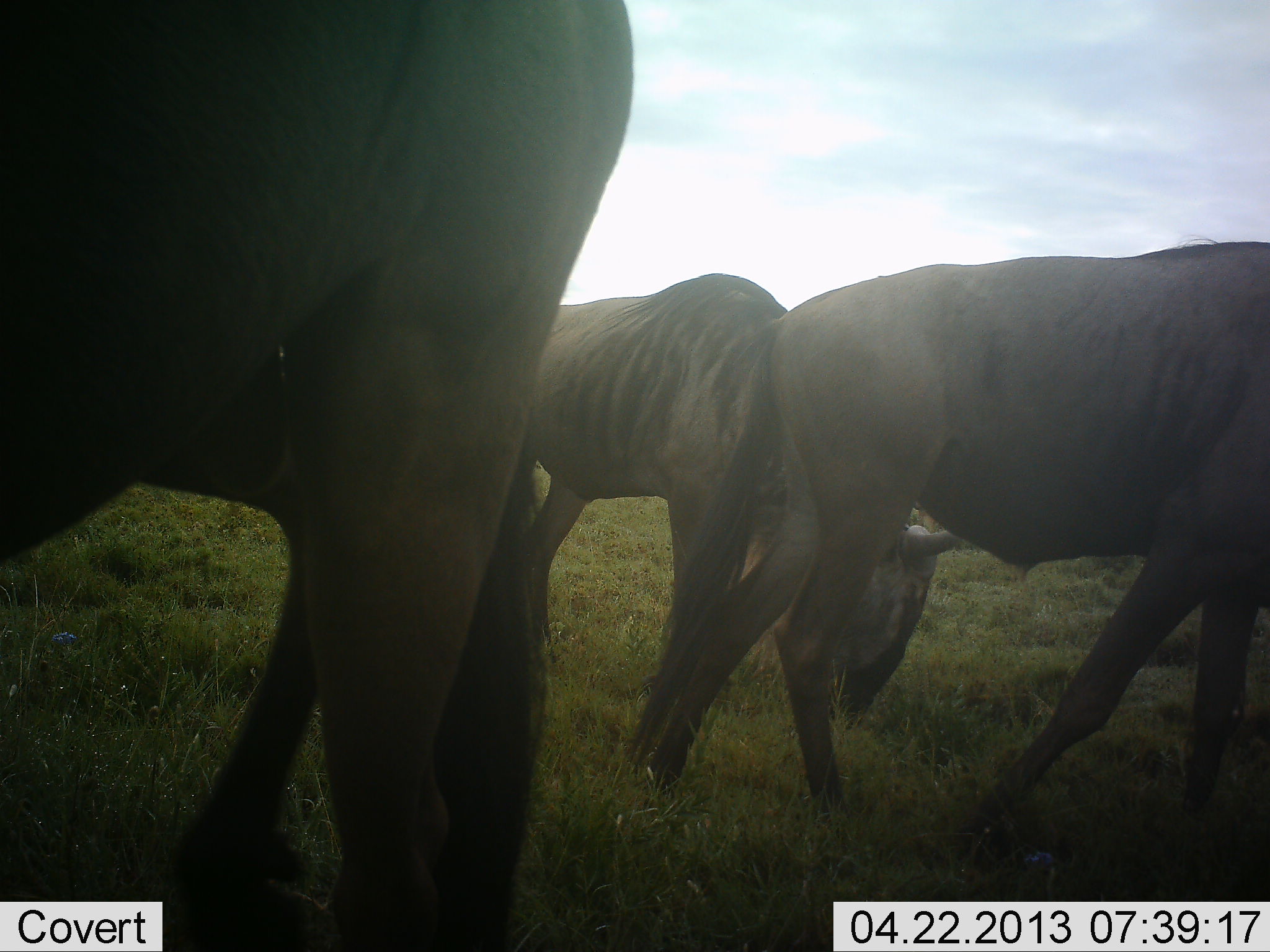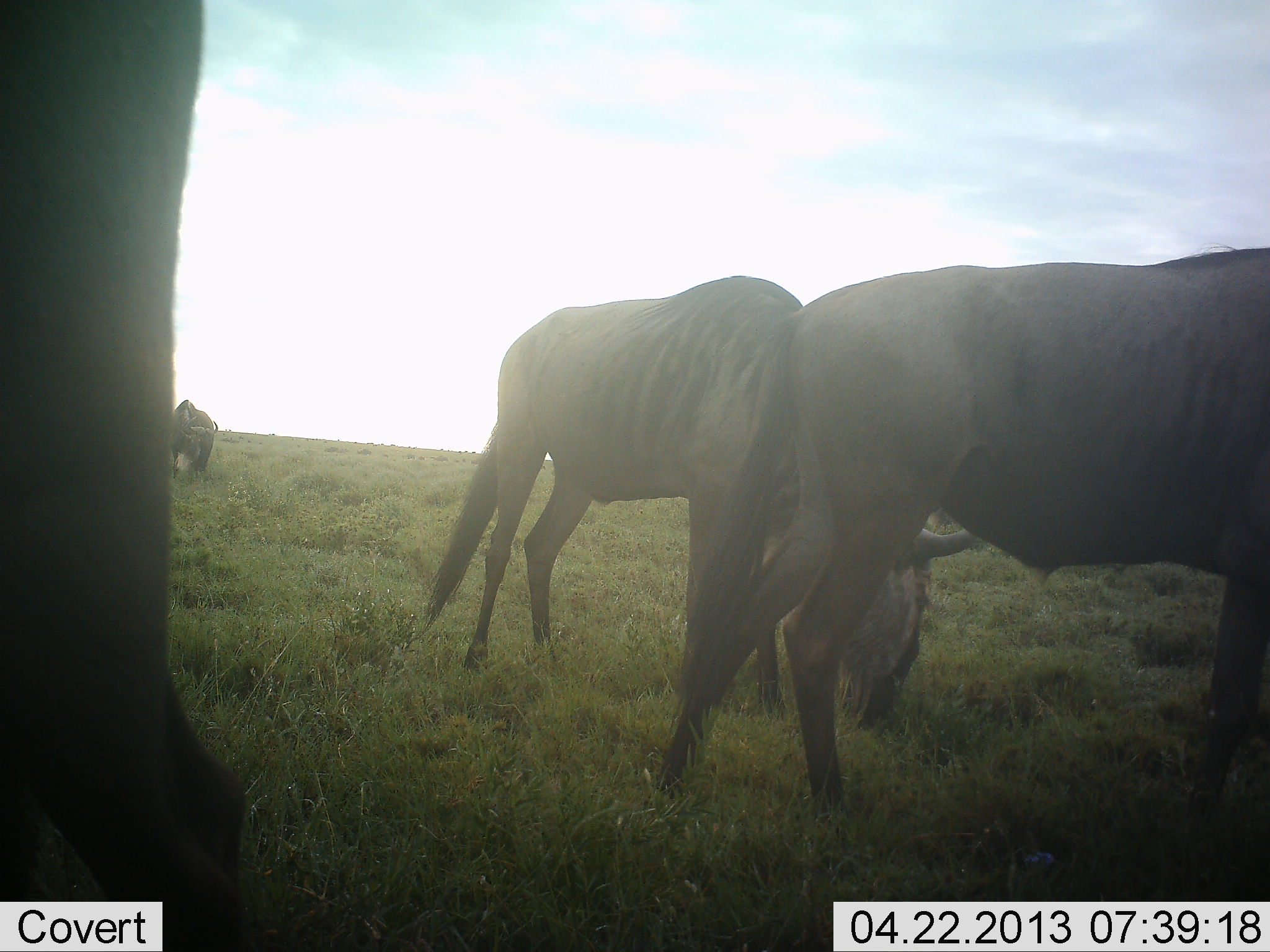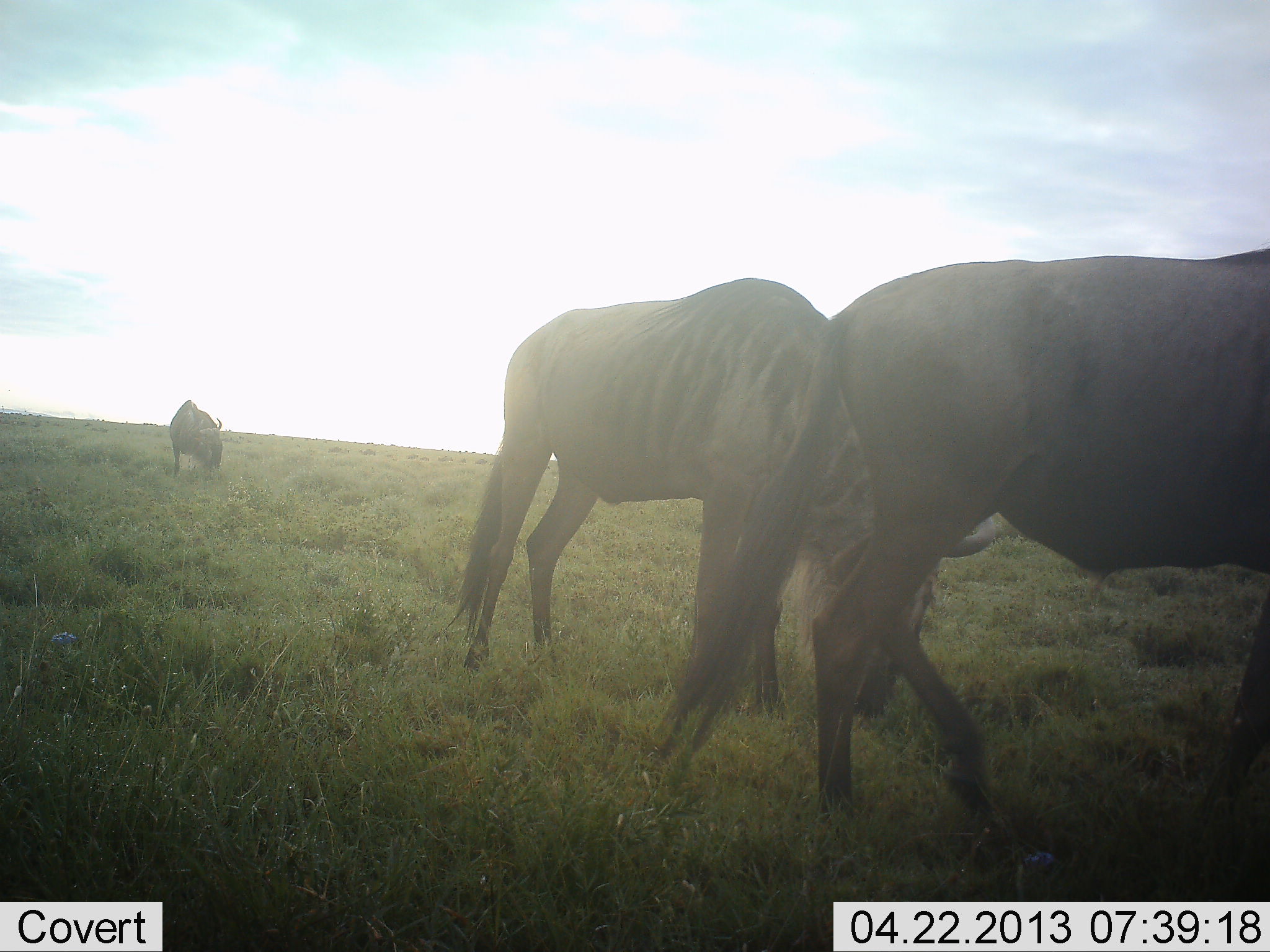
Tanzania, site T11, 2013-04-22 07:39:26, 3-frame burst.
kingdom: Animalia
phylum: Chordata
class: Mammalia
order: Artiodactyla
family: Bovidae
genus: Connochaetes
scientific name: Connochaetes taurinus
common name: blue wildebeest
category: wildebeest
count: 4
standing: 32%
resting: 0%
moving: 39%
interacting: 0%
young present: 0%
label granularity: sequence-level